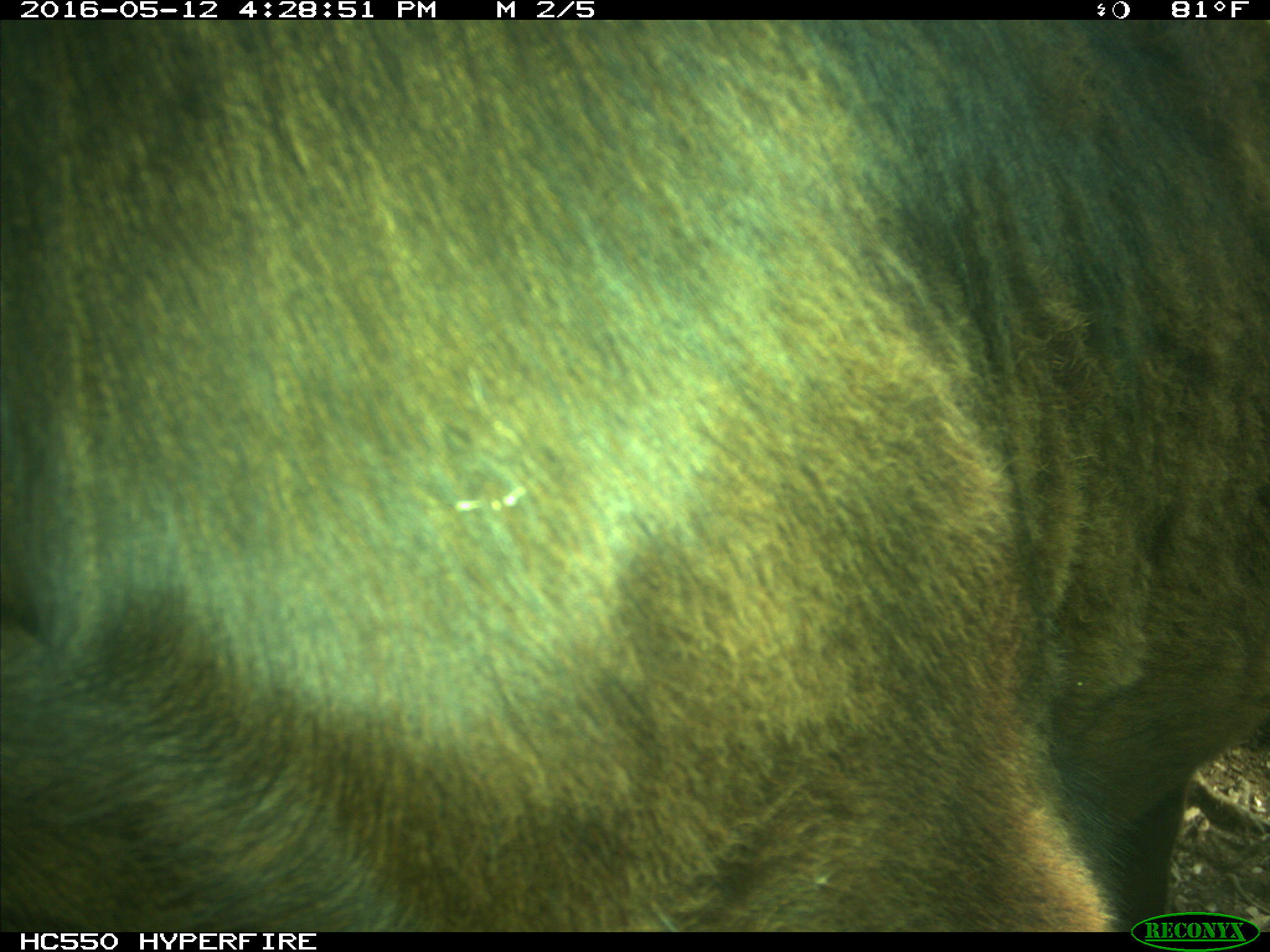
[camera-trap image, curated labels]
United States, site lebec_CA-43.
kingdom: Animalia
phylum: Chordata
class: Mammalia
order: Artiodactyla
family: Bovidae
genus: Bos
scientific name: Bos taurus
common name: domestic cow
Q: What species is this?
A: Bos taurus (domestic cow).